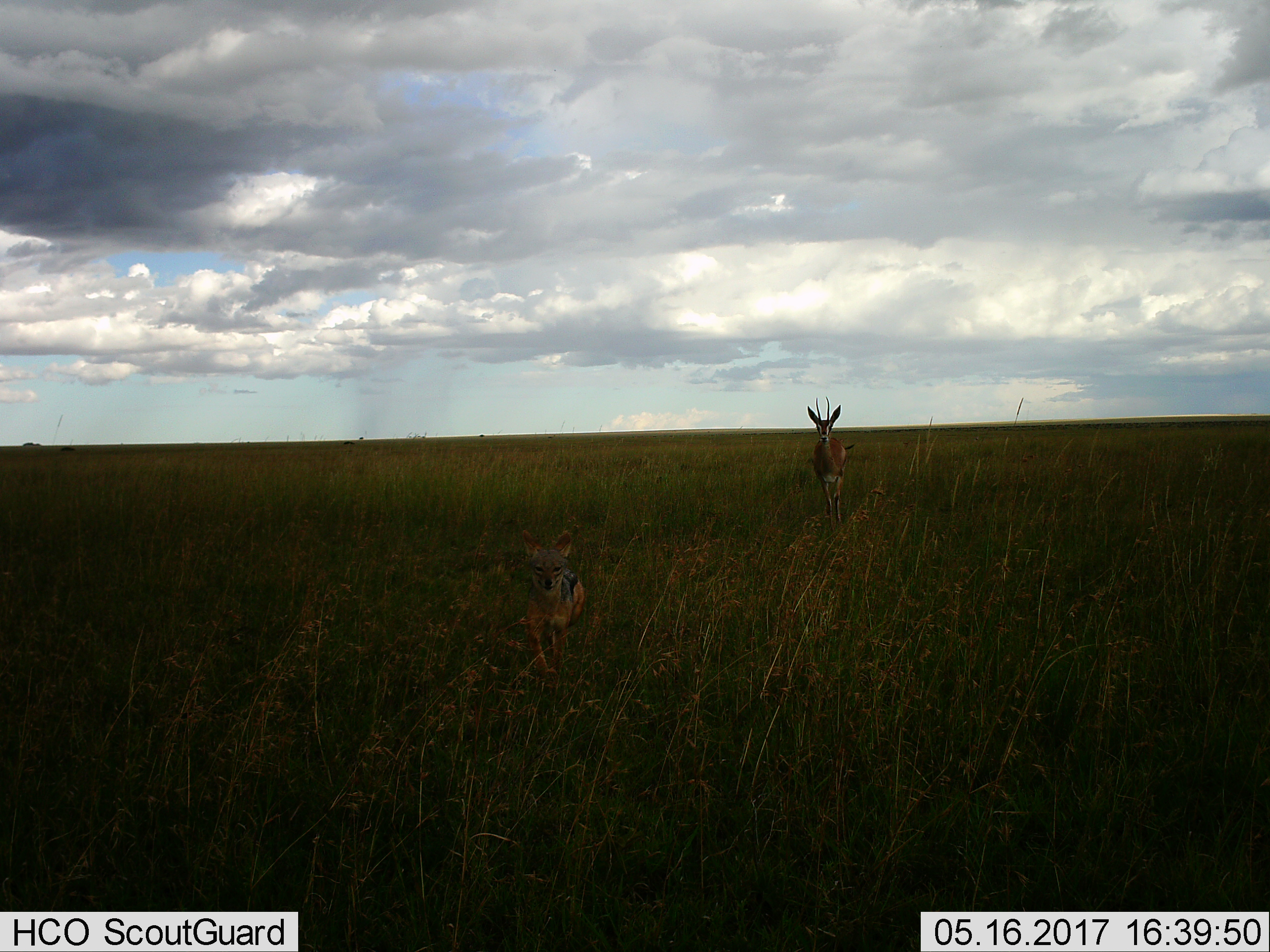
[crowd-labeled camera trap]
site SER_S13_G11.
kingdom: Animalia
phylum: Chordata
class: Mammalia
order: Artiodactyla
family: Bovidae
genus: Eudorcas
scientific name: Eudorcas thomsonii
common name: thomson's gazelle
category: gazellethomsons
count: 1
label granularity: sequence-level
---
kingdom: Animalia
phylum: Chordata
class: Mammalia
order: Carnivora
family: Canidae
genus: Lupulella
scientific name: Lupulella mesomelas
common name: black-backed jackal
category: jackalblackbacked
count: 1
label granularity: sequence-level